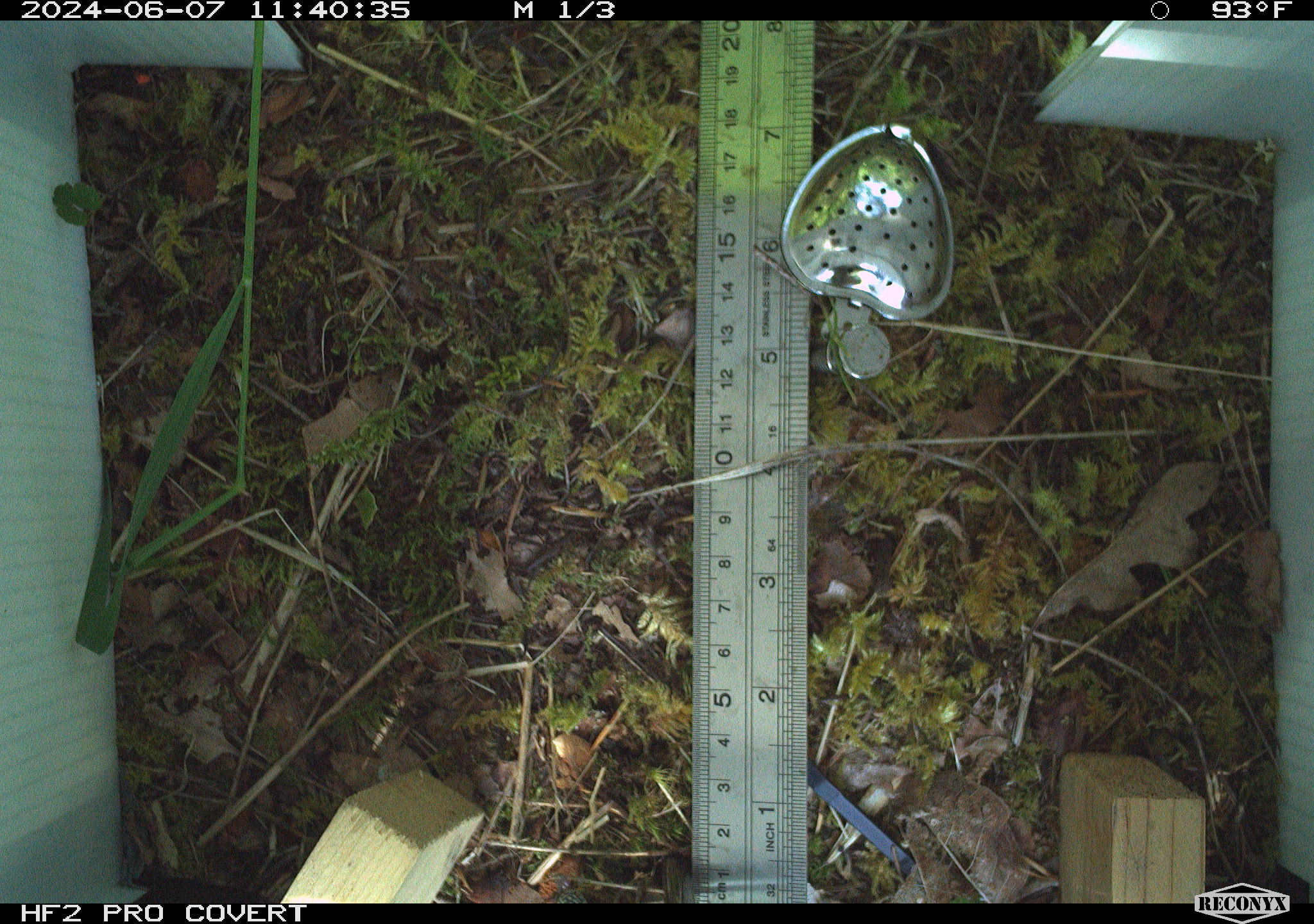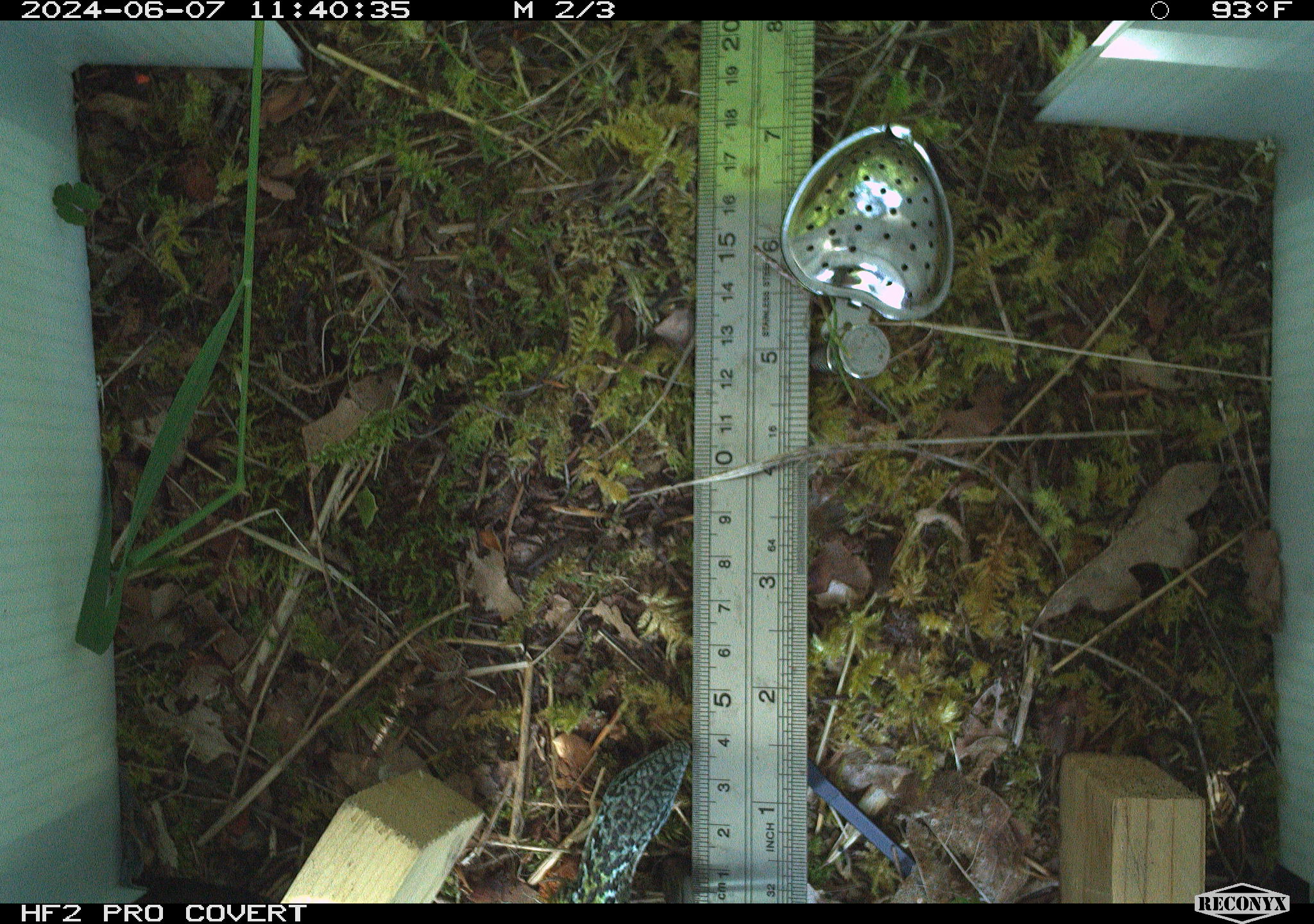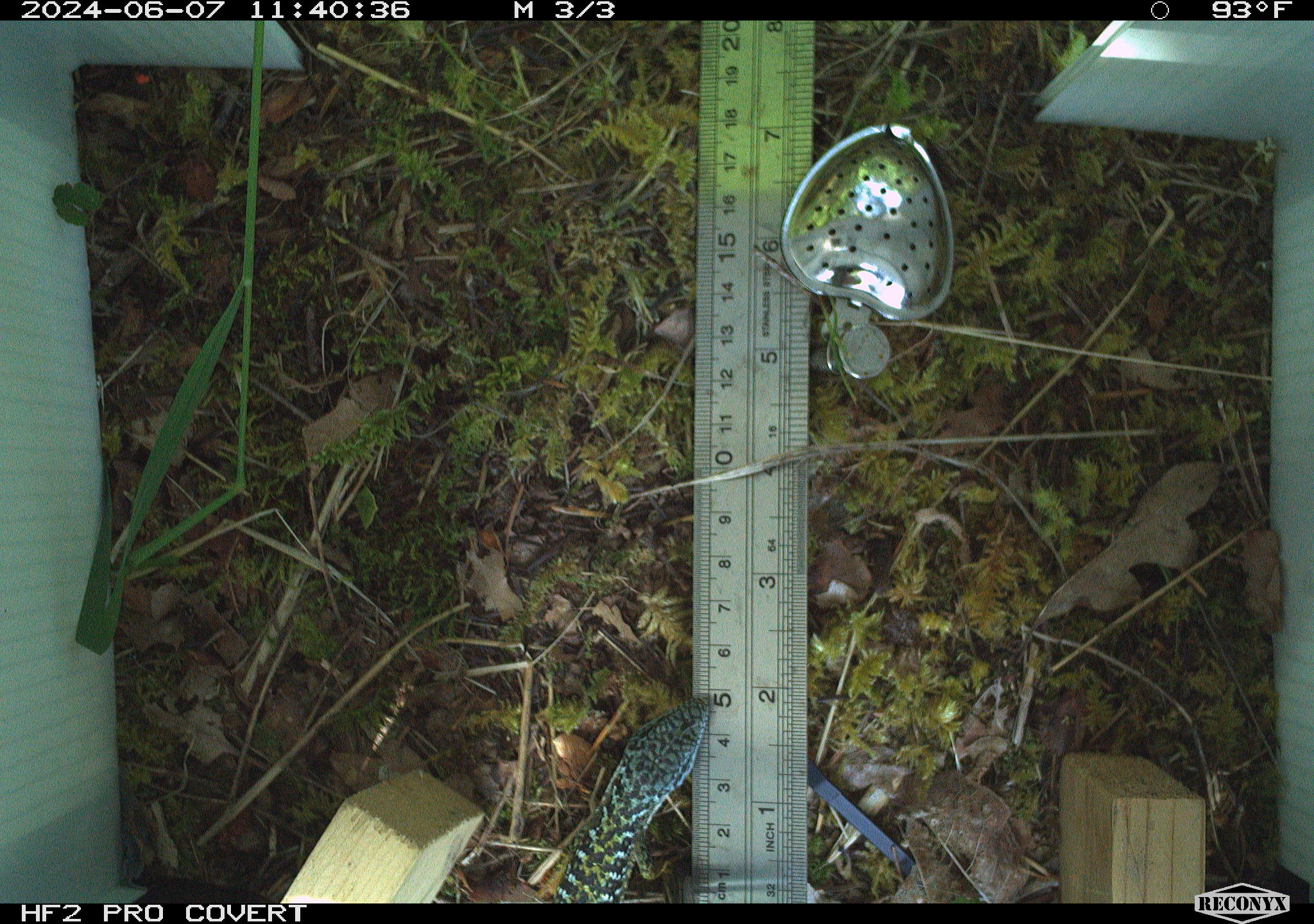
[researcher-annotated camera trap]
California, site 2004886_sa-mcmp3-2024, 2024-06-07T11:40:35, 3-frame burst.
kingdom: Animalia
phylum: Chordata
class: Reptilia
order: Squamata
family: Anguidae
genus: Elgaria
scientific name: Elgaria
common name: alligator lizards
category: elgaria species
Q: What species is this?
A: Elgaria species (alligator lizards) (Elgaria).